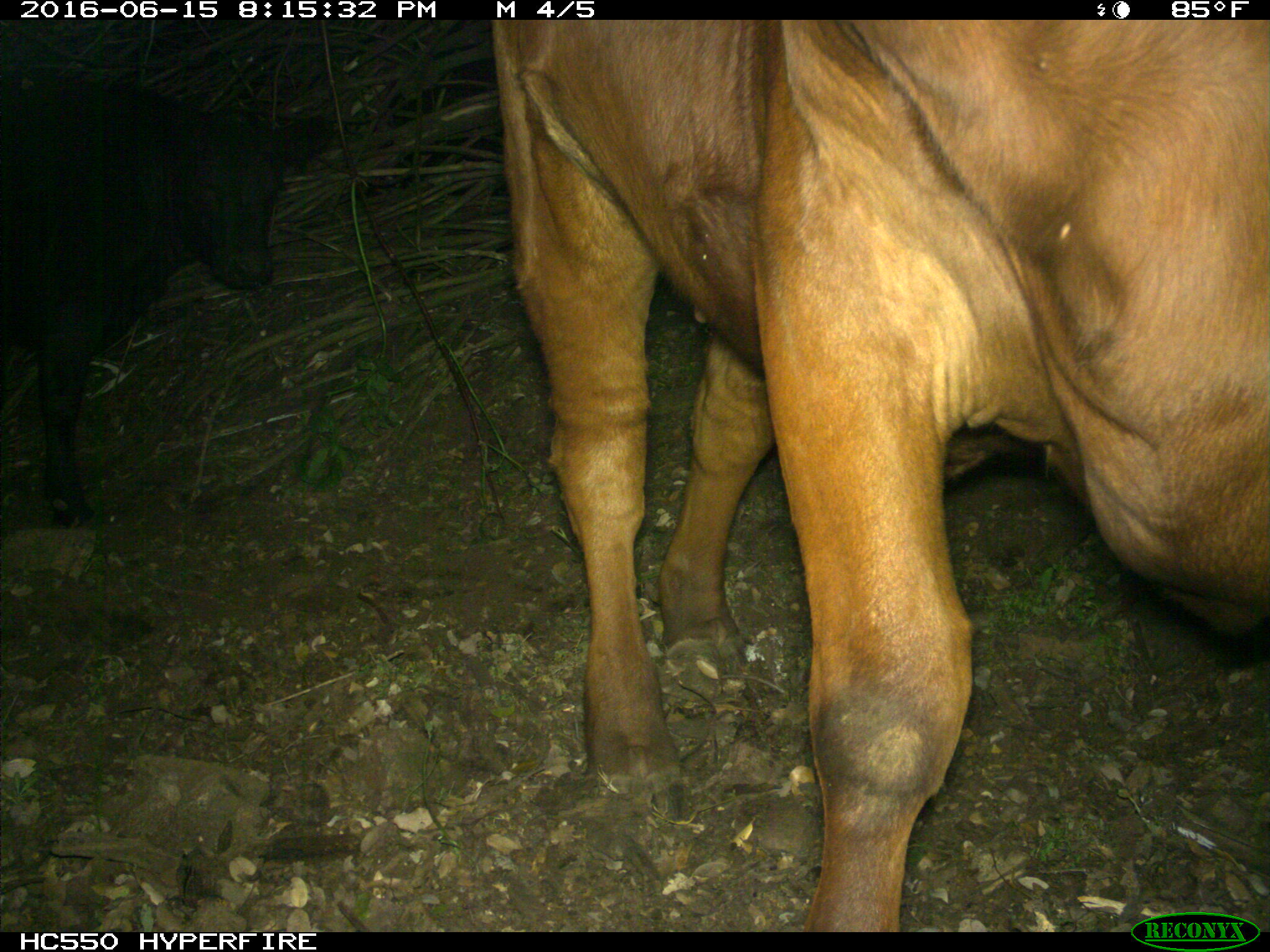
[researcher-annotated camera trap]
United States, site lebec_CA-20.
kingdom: Animalia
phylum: Chordata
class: Mammalia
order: Artiodactyla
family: Bovidae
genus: Bos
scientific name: Bos taurus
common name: domestic cow